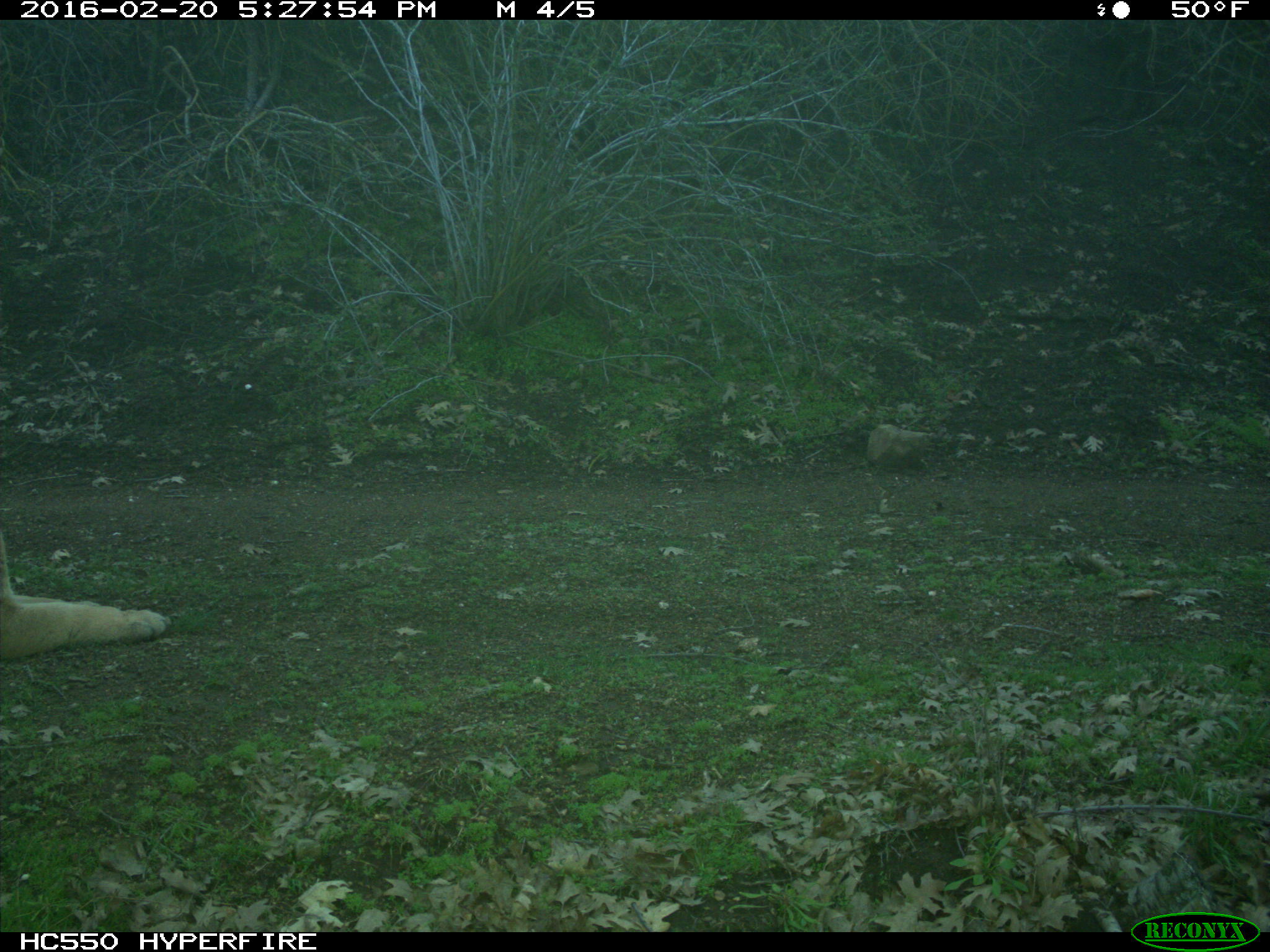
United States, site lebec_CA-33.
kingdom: Animalia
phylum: Chordata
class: Mammalia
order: Carnivora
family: Felidae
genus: Puma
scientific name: Puma concolor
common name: mountain lion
Puma concolor (mountain lion).